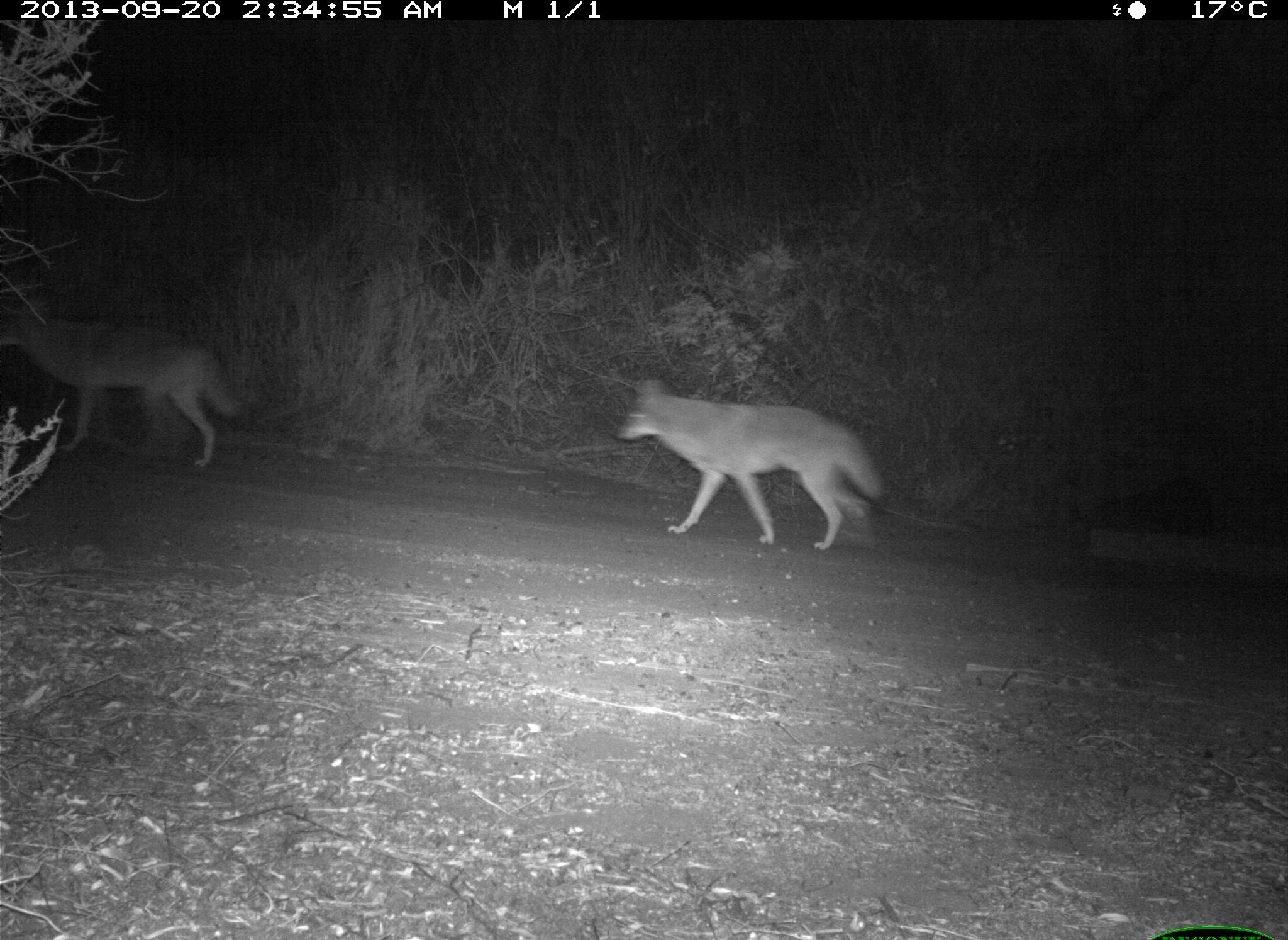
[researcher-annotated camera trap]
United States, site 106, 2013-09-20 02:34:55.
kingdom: Animalia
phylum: Chordata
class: Mammalia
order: Carnivora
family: Canidae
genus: Canis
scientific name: Canis latrans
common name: coyote